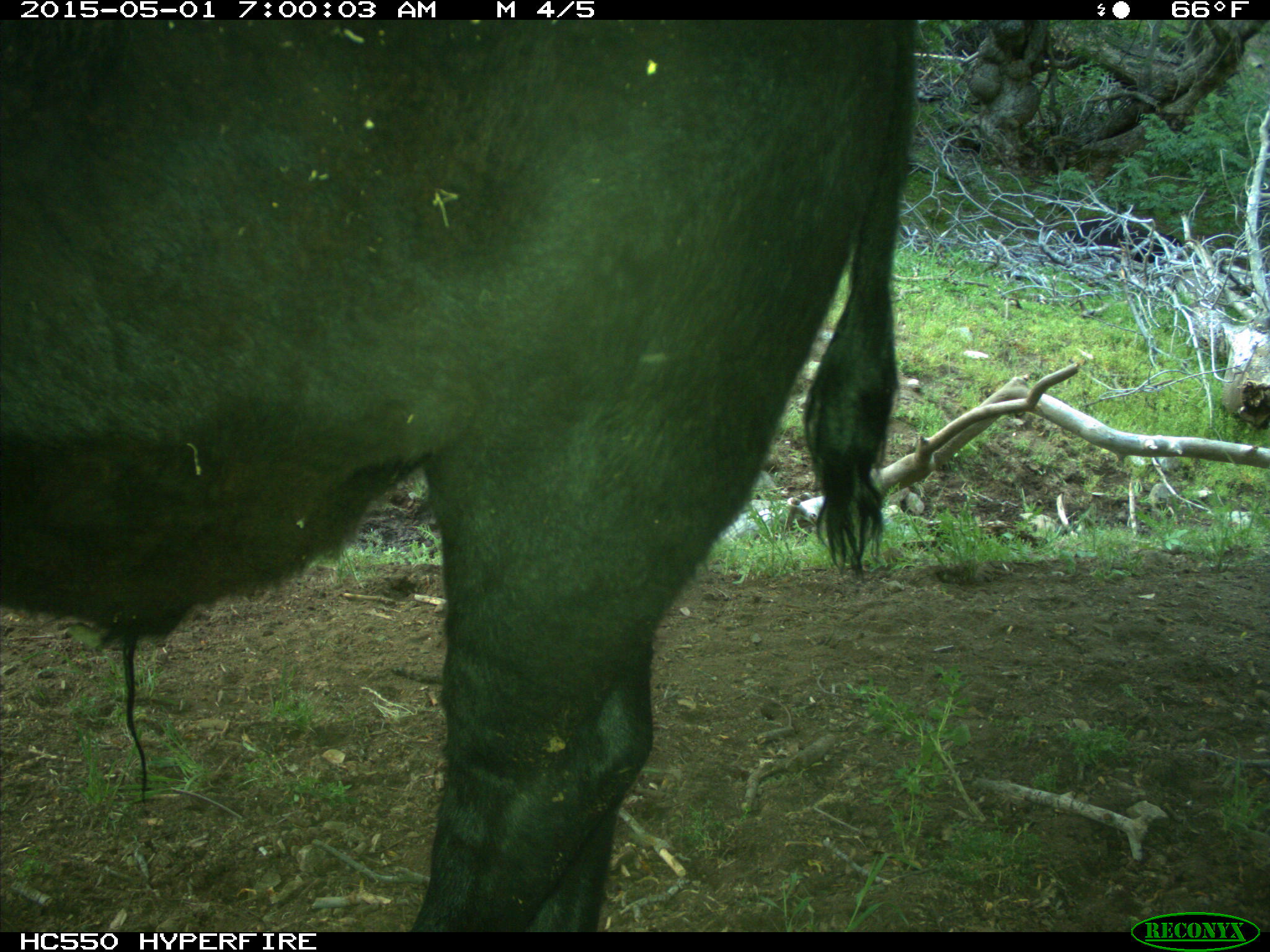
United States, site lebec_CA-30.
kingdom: Animalia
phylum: Chordata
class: Mammalia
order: Artiodactyla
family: Bovidae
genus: Bos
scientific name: Bos taurus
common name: domestic cow